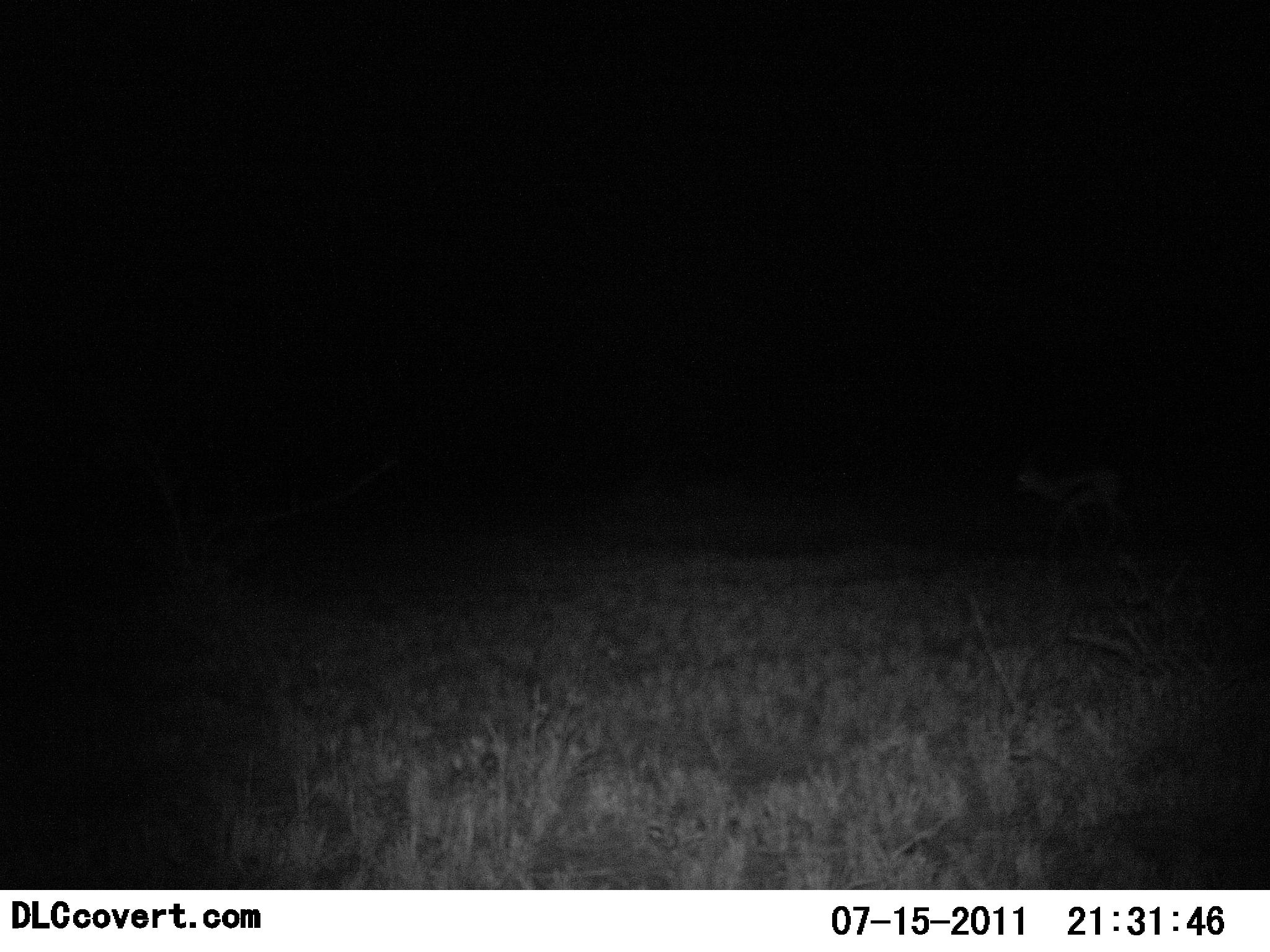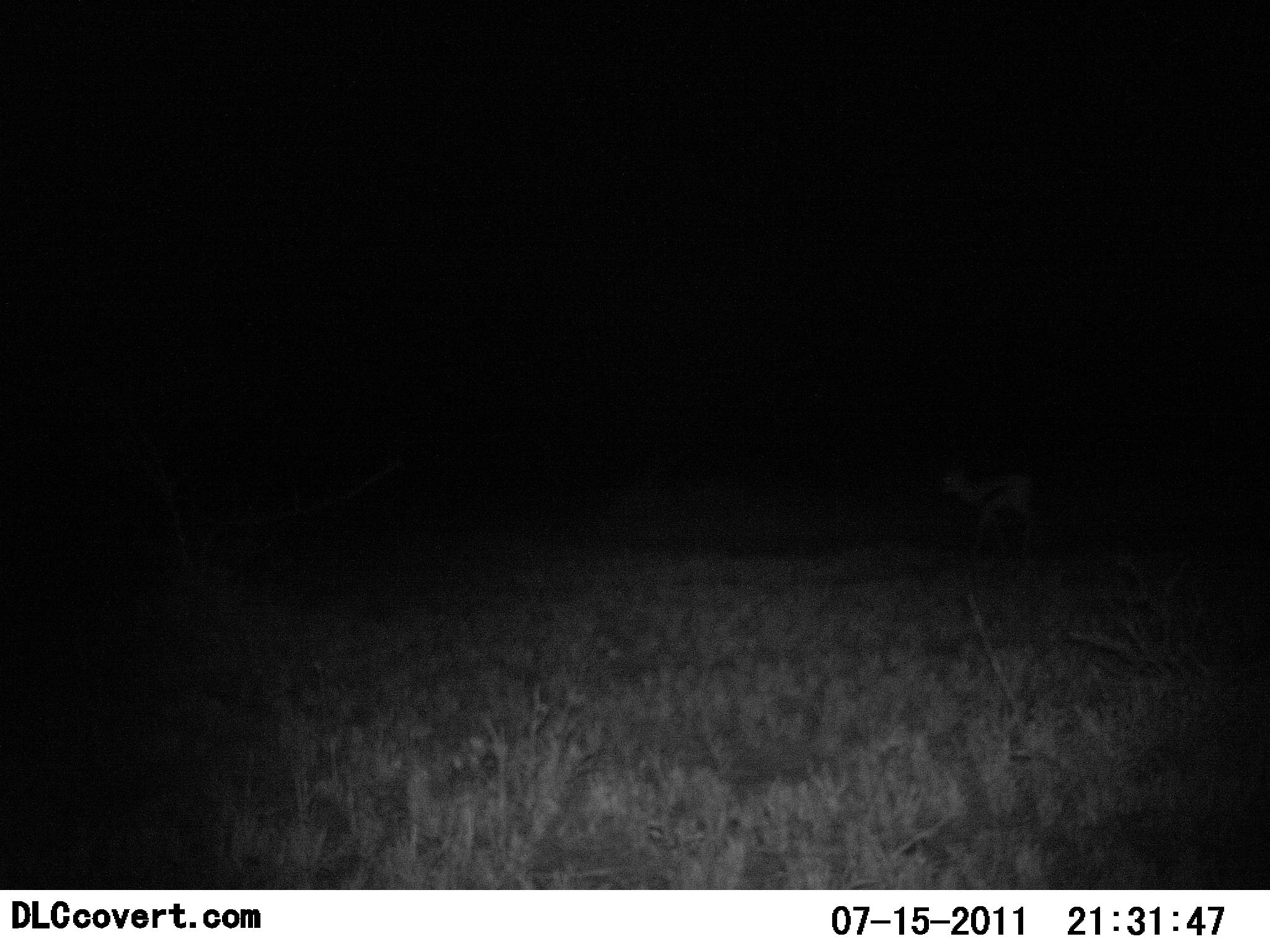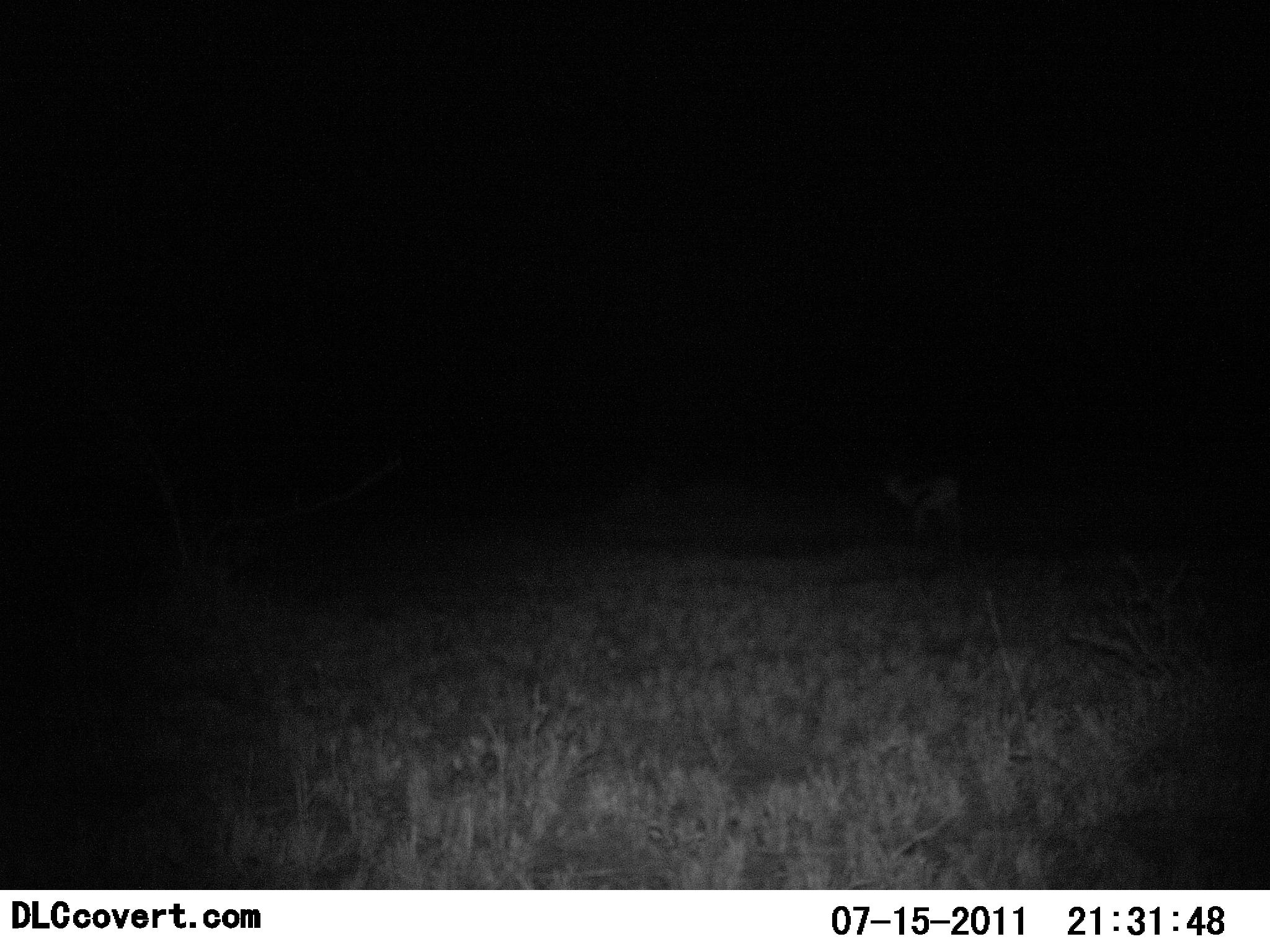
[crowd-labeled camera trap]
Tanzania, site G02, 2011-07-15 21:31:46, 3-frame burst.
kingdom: Animalia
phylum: Chordata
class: Mammalia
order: Artiodactyla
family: Bovidae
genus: Eudorcas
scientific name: Eudorcas thomsonii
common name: thomson's gazelle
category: gazellethomsons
Gazellethomsons (thomson's gazelle) (Eudorcas thomsonii), count 1. Behavior (volunteer vote fractions): standing 11%, resting 0%, moving 89%, interacting 0%. Young present (vote fraction): 0%. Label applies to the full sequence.